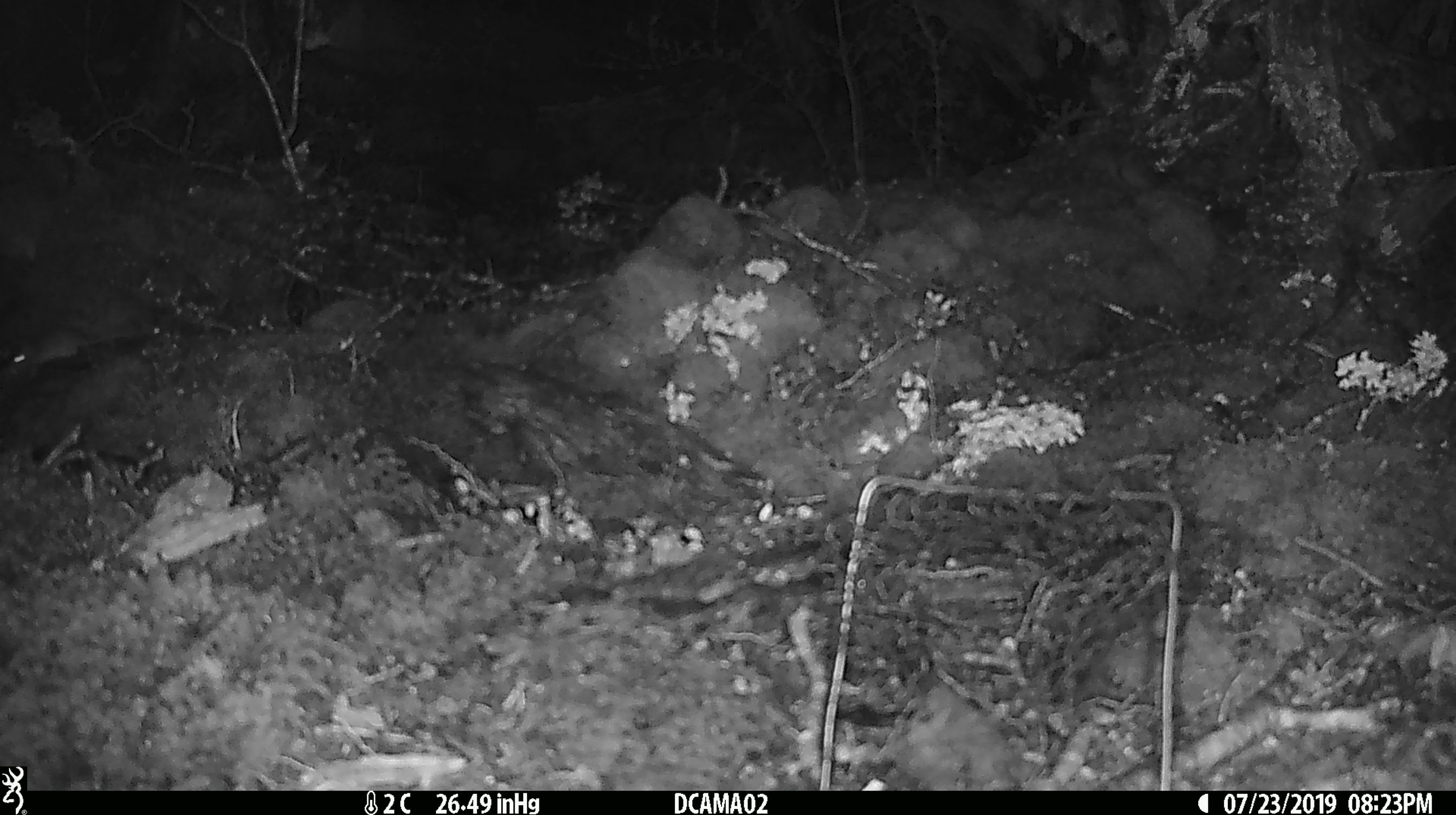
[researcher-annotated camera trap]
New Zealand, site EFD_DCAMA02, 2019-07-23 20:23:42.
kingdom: Animalia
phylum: Chordata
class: Mammalia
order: Rodentia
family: Muridae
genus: Mus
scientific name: Mus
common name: mouse